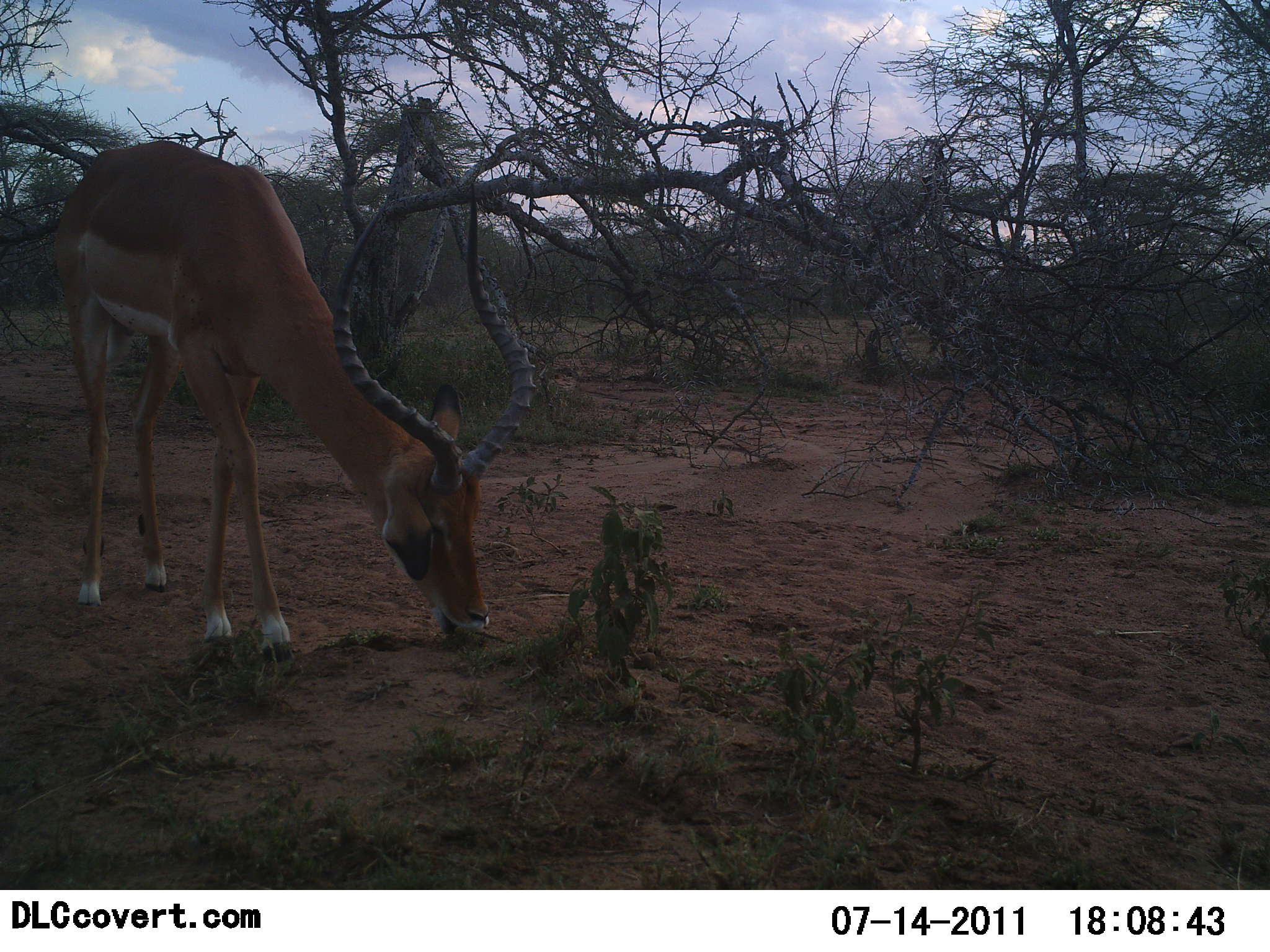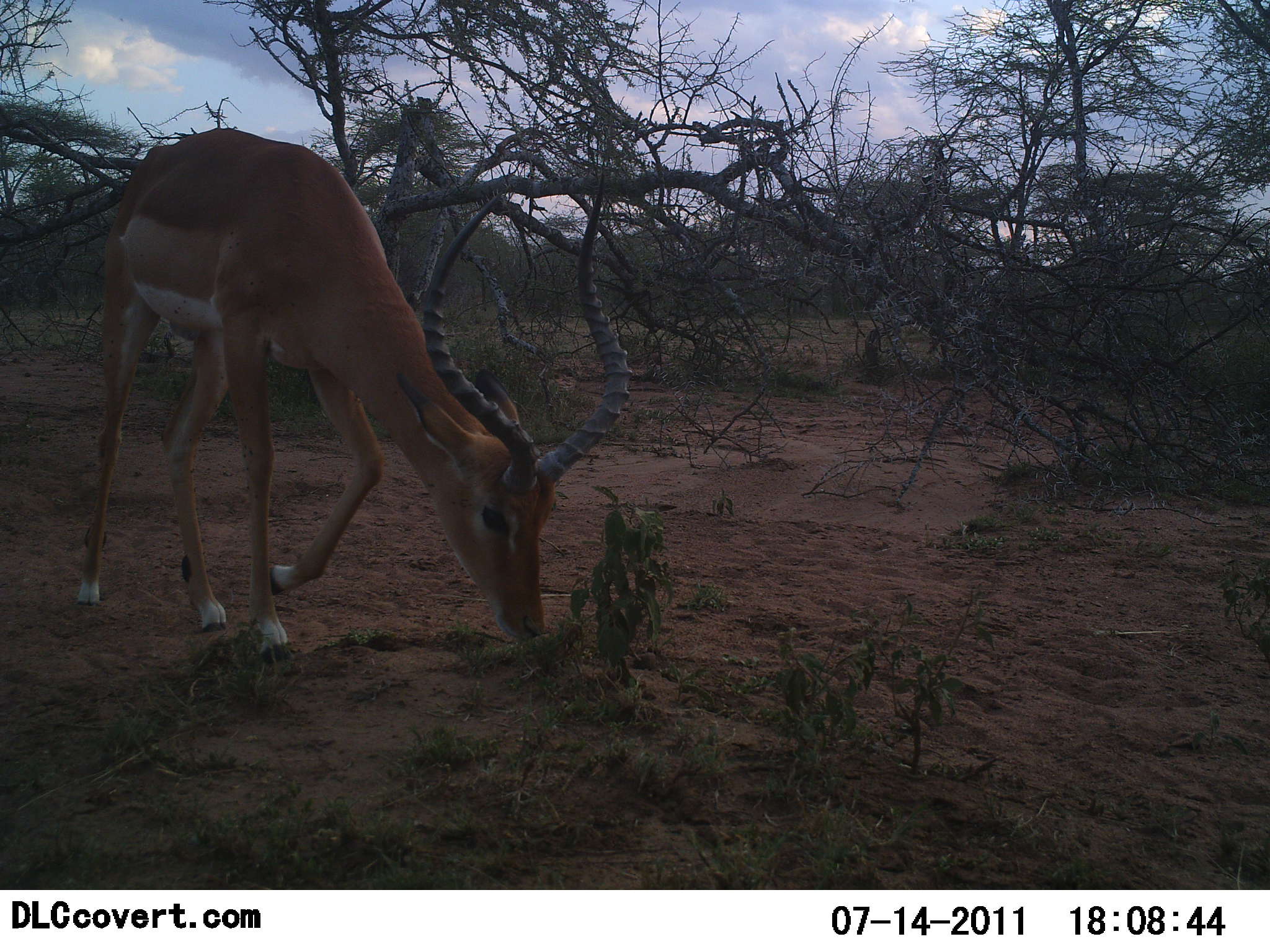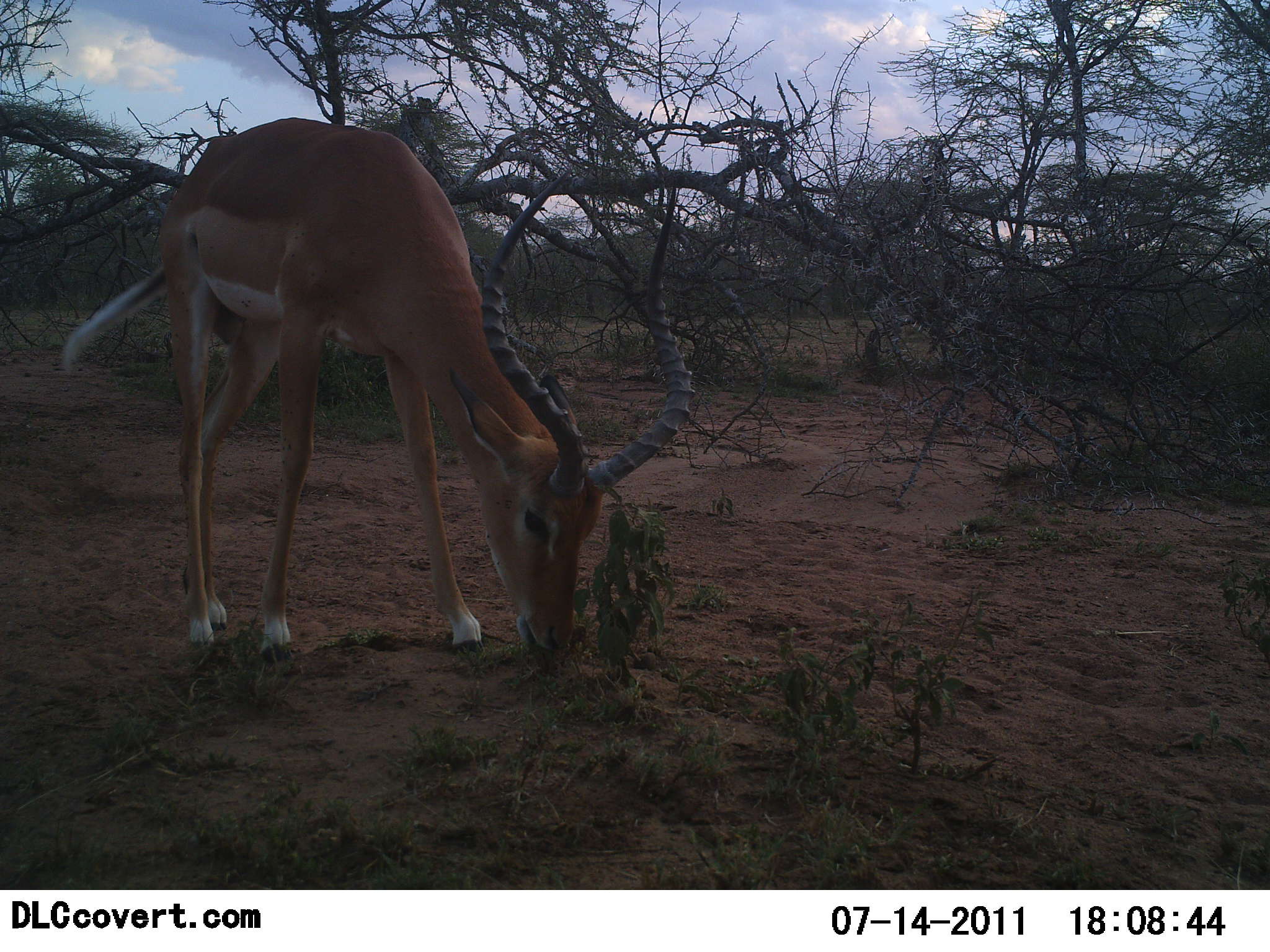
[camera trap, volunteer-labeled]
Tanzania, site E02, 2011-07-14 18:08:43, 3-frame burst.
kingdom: Animalia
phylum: Chordata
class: Mammalia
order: Artiodactyla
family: Bovidae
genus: Aepyceros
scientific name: Aepyceros melampus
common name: impala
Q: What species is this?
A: Impala (Aepyceros melampus).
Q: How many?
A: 1.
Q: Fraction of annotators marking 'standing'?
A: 20%.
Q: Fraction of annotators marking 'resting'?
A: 0%.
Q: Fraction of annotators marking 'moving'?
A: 10%.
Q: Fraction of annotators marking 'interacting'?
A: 0%.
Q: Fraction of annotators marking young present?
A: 0%.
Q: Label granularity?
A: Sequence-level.